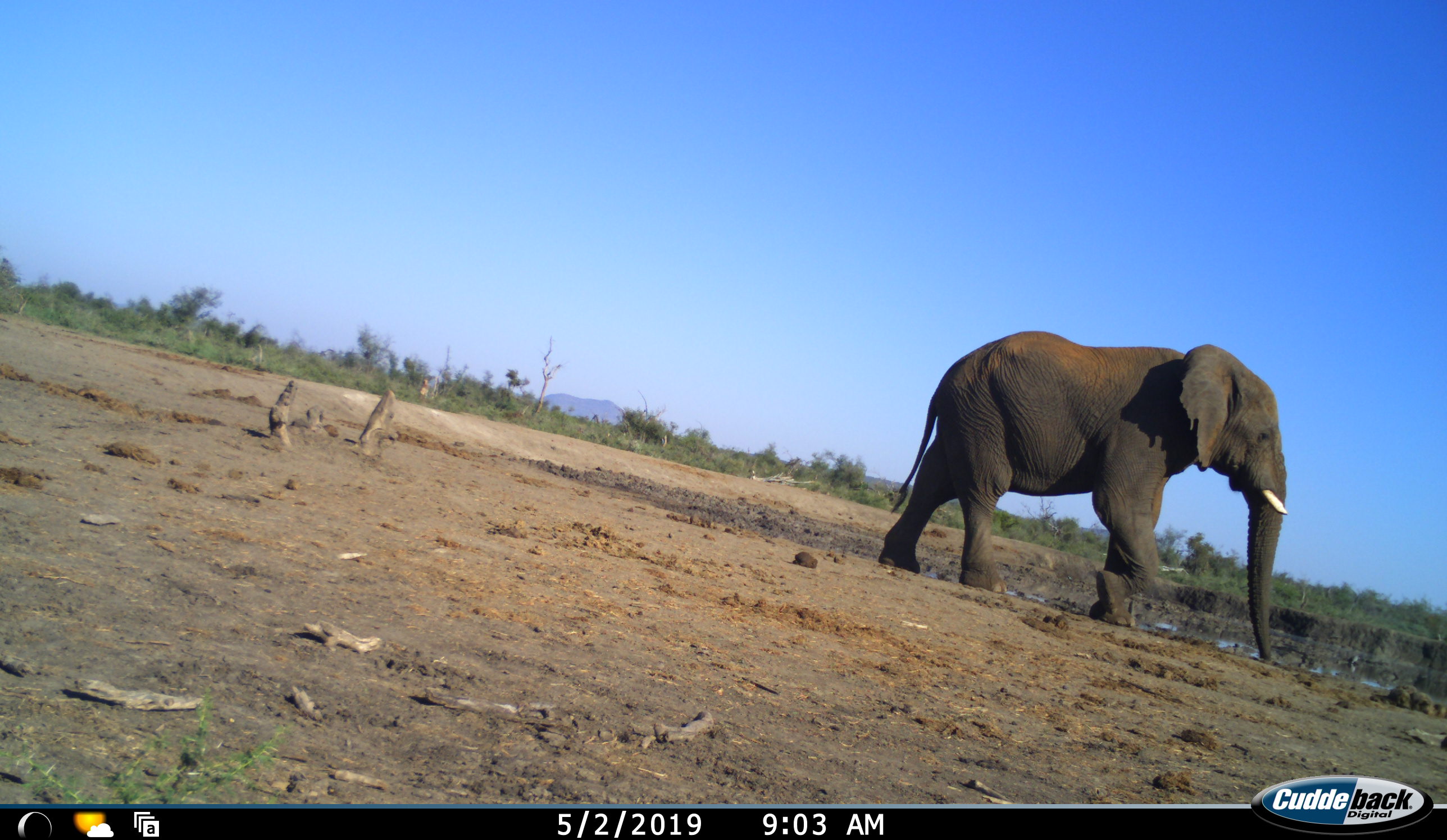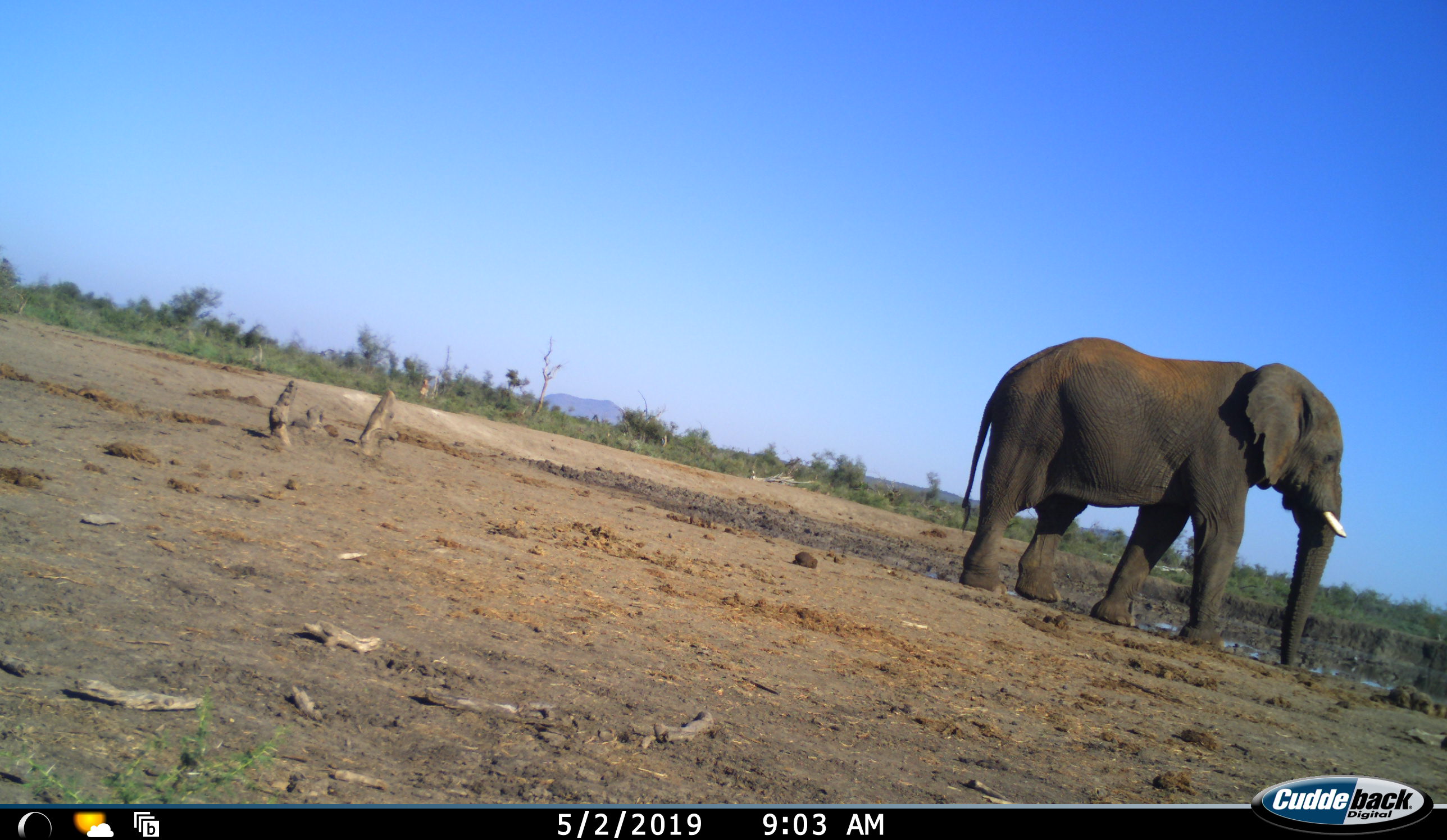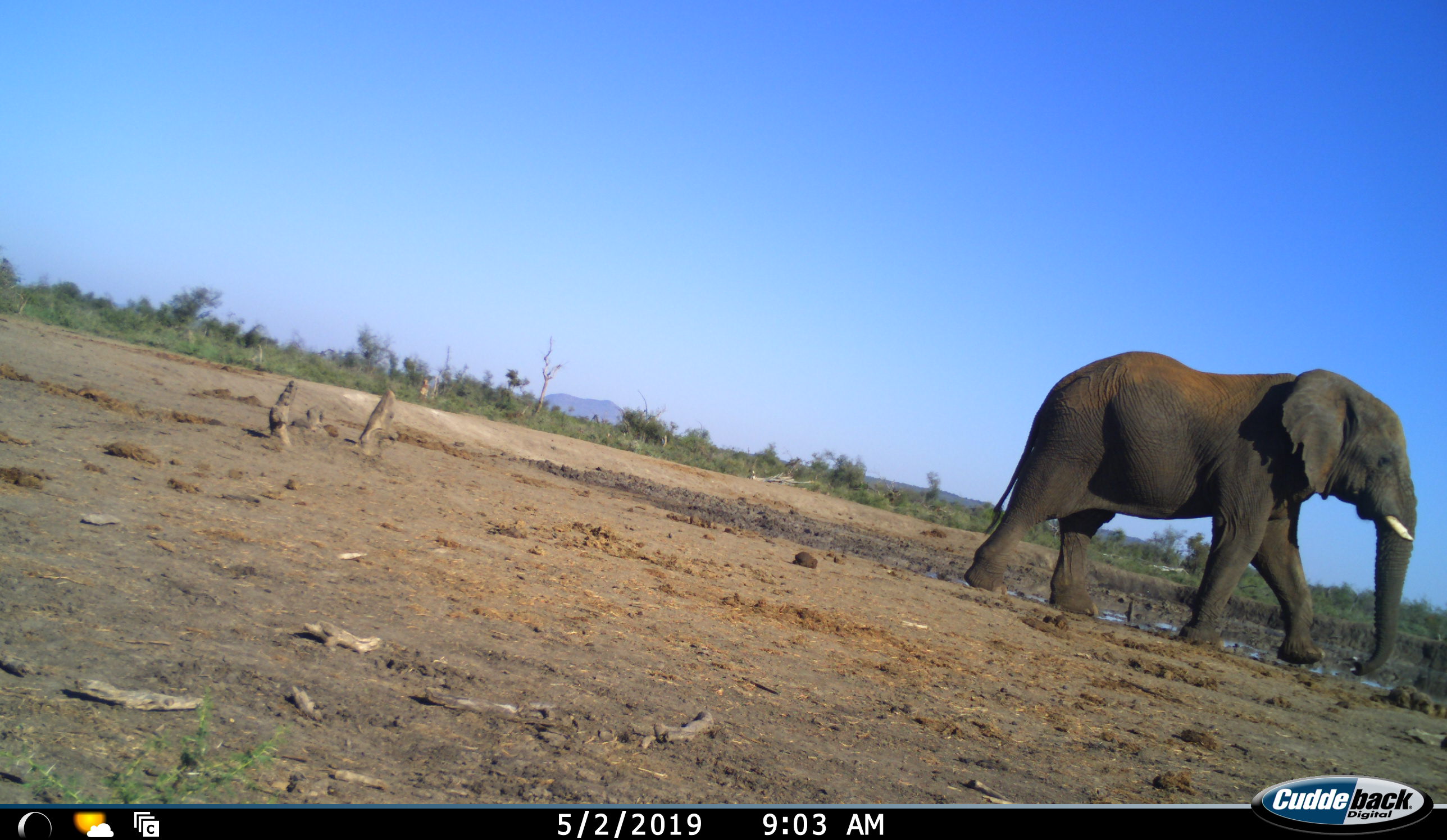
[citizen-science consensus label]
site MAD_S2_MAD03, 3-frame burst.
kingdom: Animalia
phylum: Chordata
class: Mammalia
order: Proboscidea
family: Elephantidae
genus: Loxodonta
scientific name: Loxodonta africana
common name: african bush elephant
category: elephant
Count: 1.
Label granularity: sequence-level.